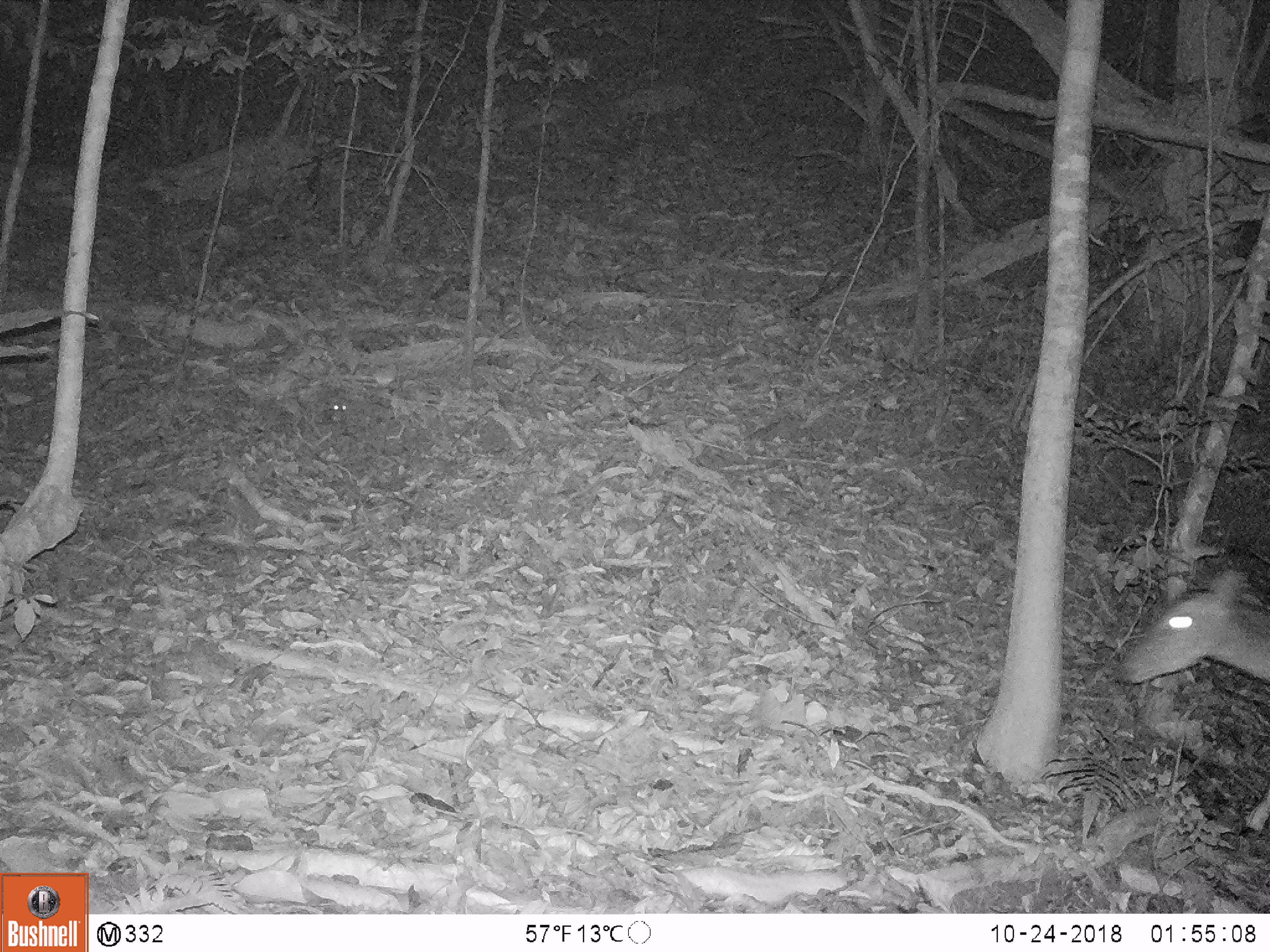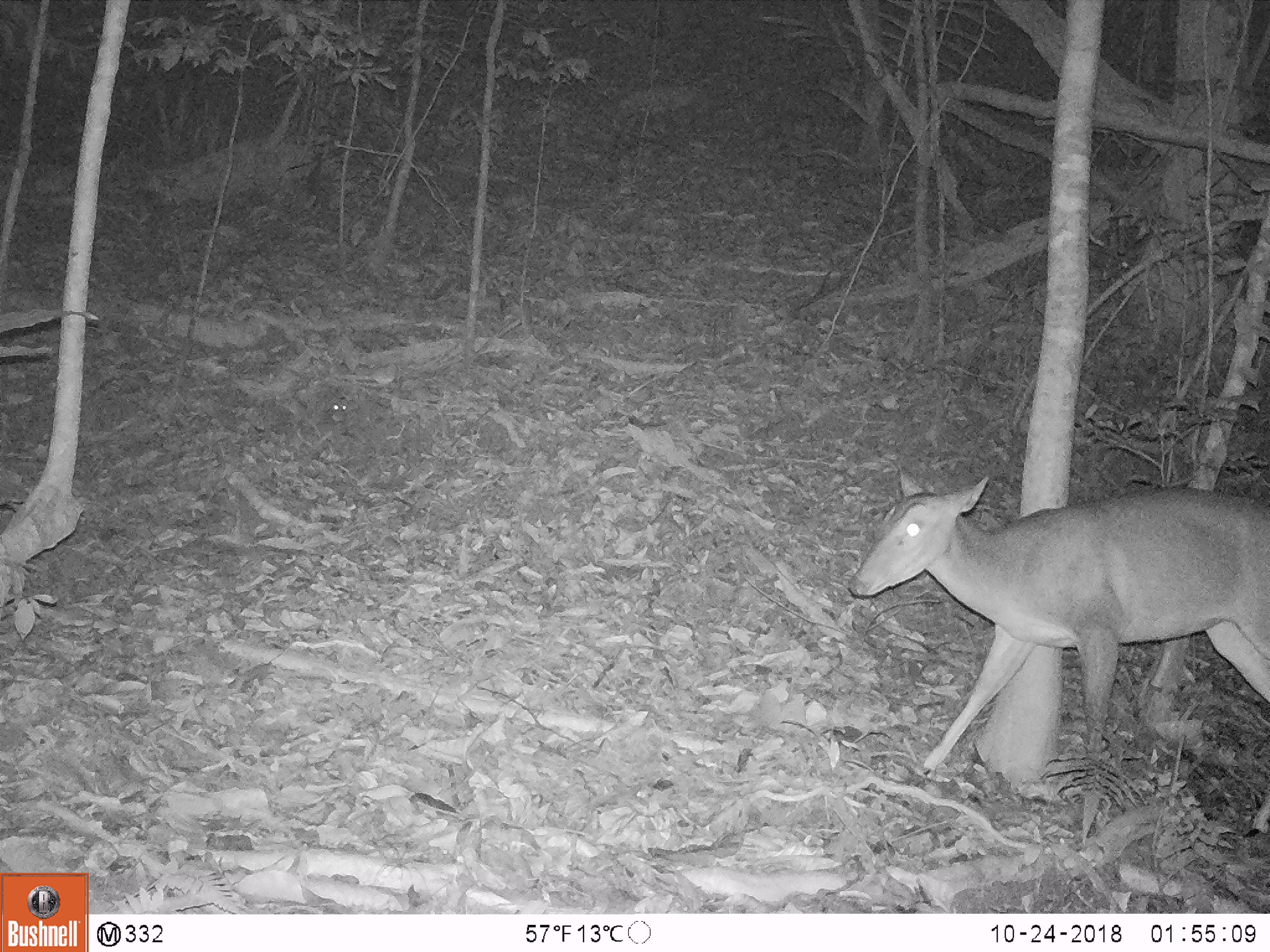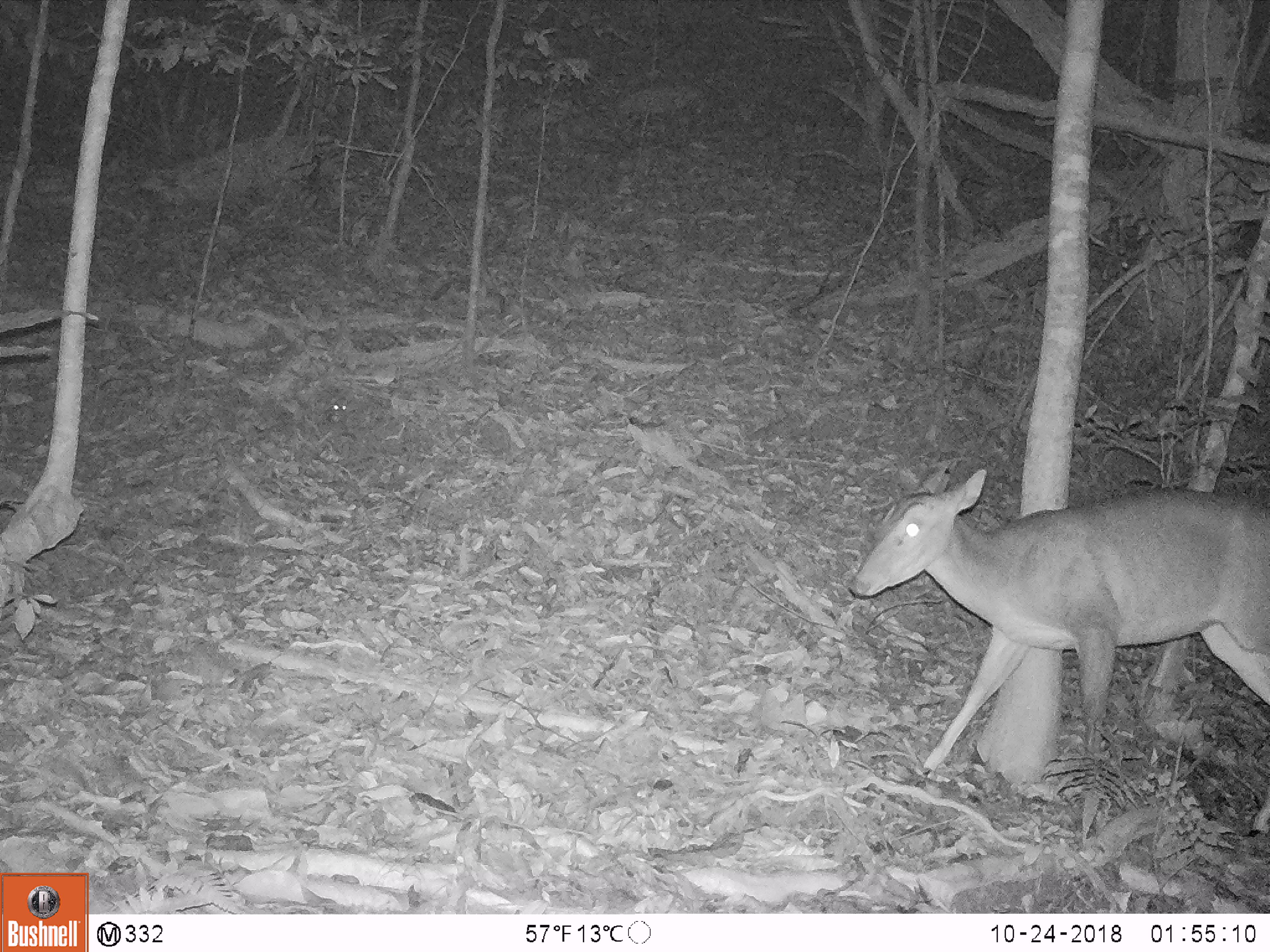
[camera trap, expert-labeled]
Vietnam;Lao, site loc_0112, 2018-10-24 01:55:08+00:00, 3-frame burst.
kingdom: Animalia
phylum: Chordata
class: Mammalia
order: Artiodactyla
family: Cervidae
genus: Muntiacus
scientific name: Muntiacus vuquangensis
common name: large-antlered muntjac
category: large antlered muntjac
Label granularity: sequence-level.